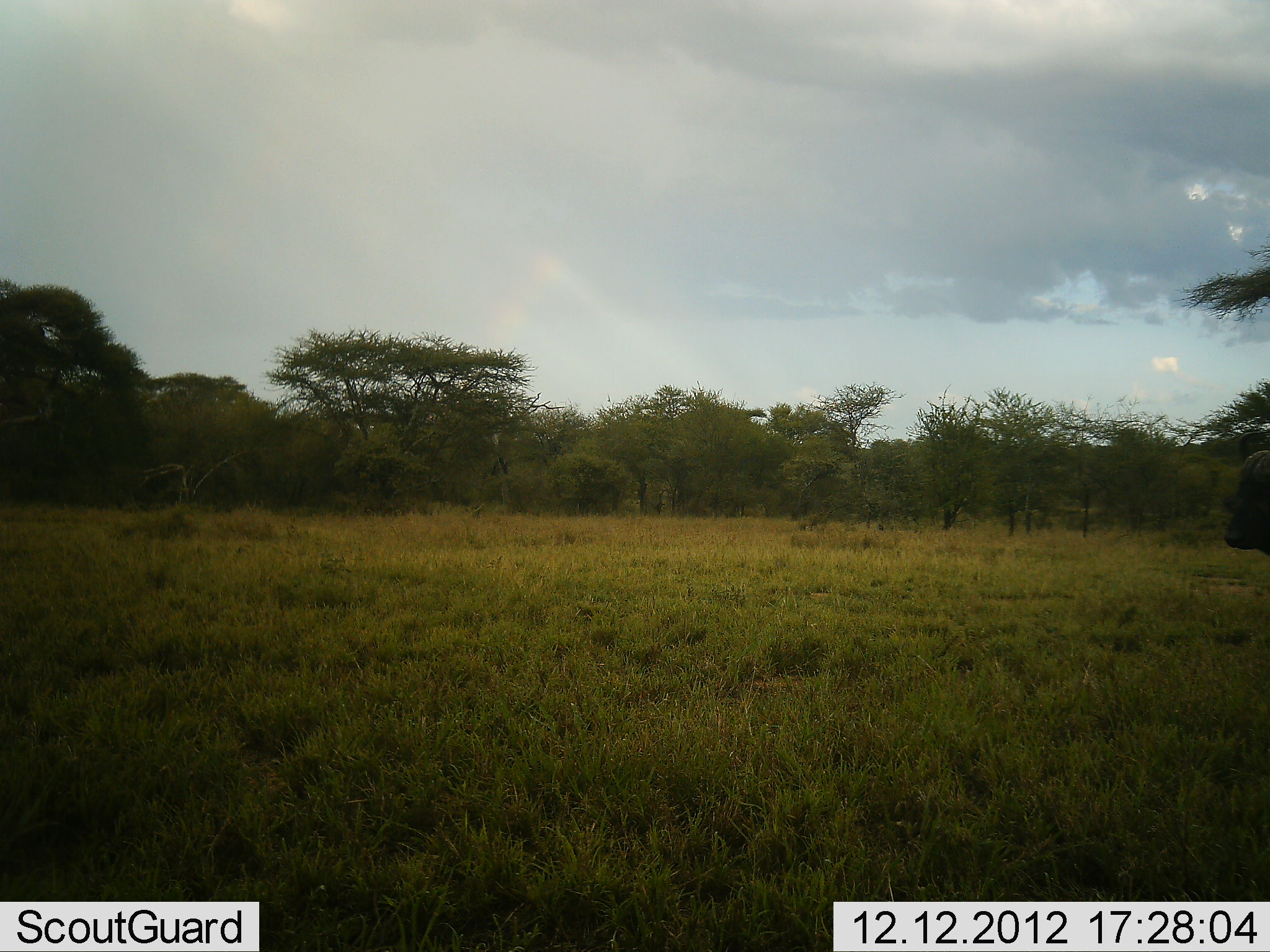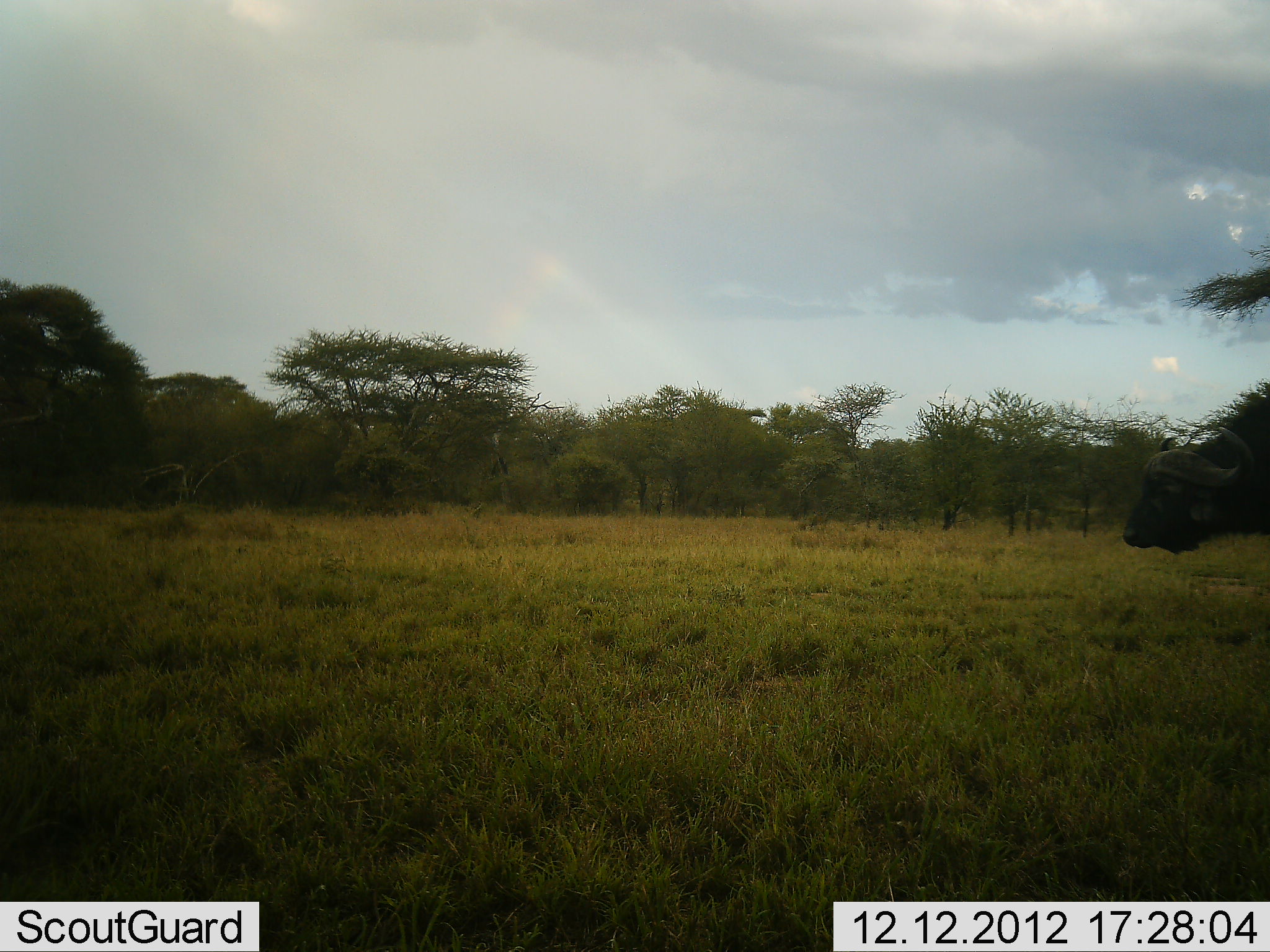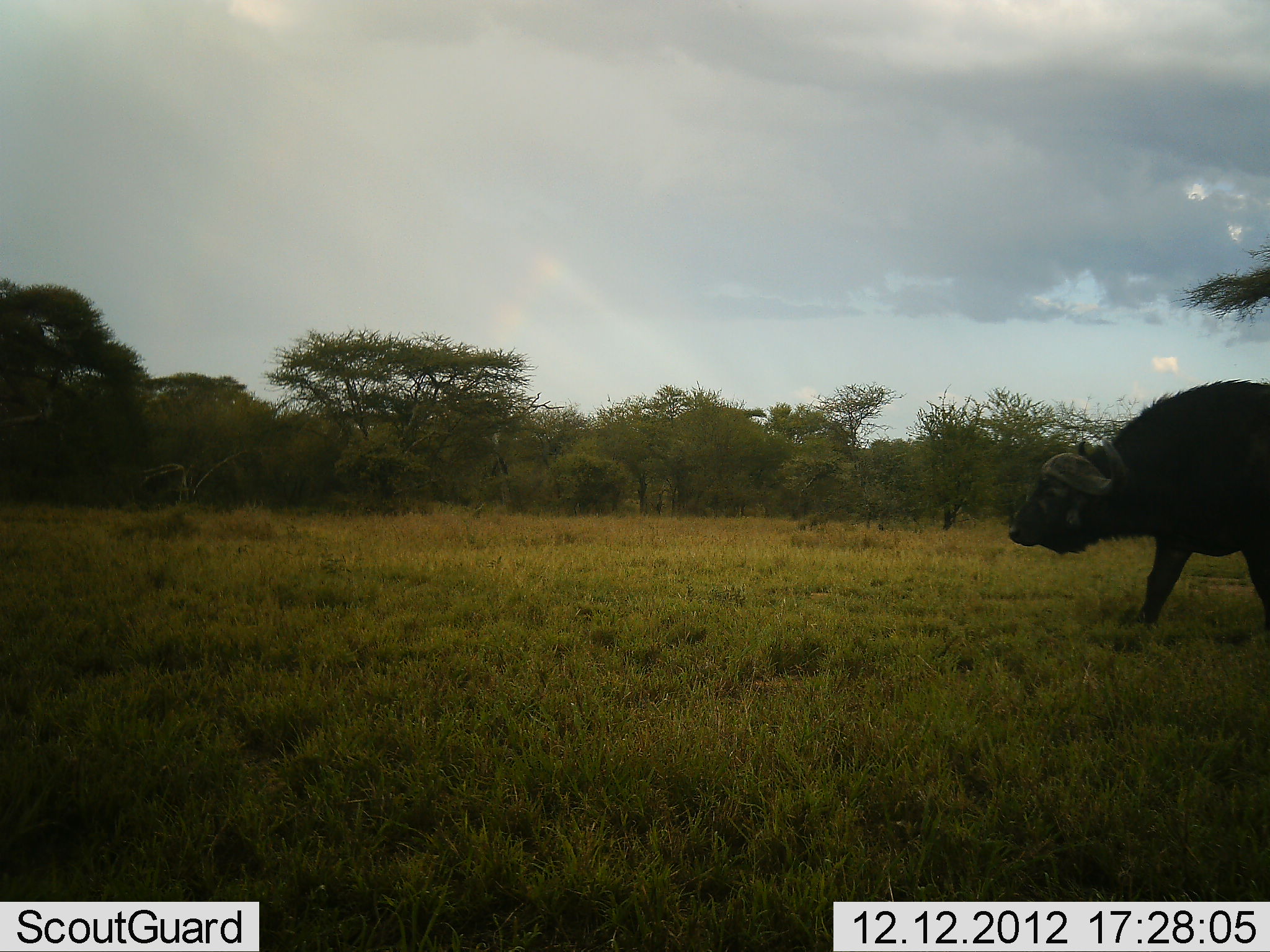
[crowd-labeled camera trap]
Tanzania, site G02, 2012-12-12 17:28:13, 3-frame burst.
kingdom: Animalia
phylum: Chordata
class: Mammalia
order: Artiodactyla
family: Bovidae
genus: Syncerus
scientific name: Syncerus caffer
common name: cape buffalo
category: buffalo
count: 1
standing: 4%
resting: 0%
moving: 100%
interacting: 0%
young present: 0%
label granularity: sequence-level